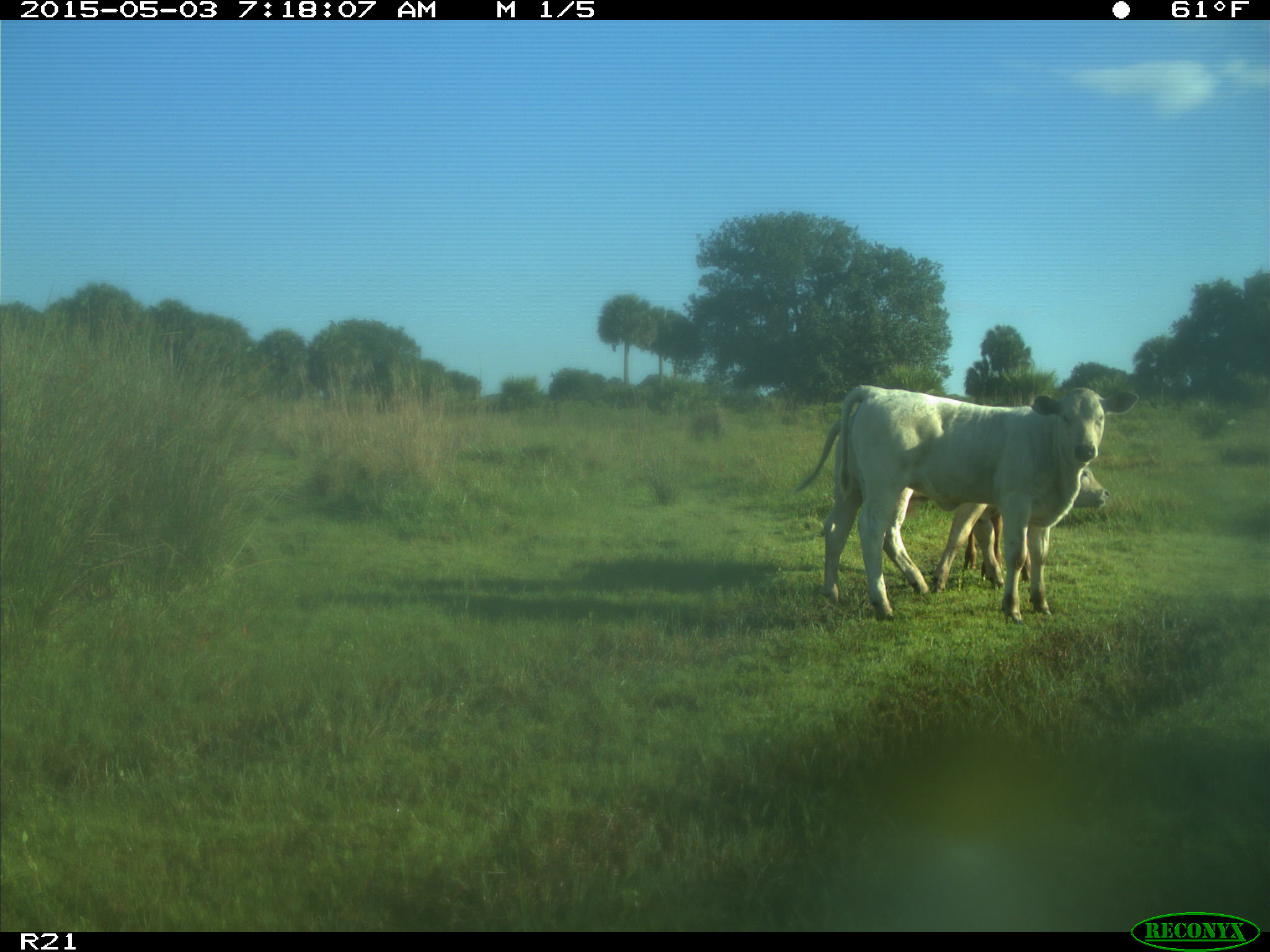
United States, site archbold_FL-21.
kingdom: Animalia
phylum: Chordata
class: Mammalia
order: Artiodactyla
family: Bovidae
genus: Bos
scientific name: Bos taurus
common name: domestic cow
Bos taurus (domestic cow).